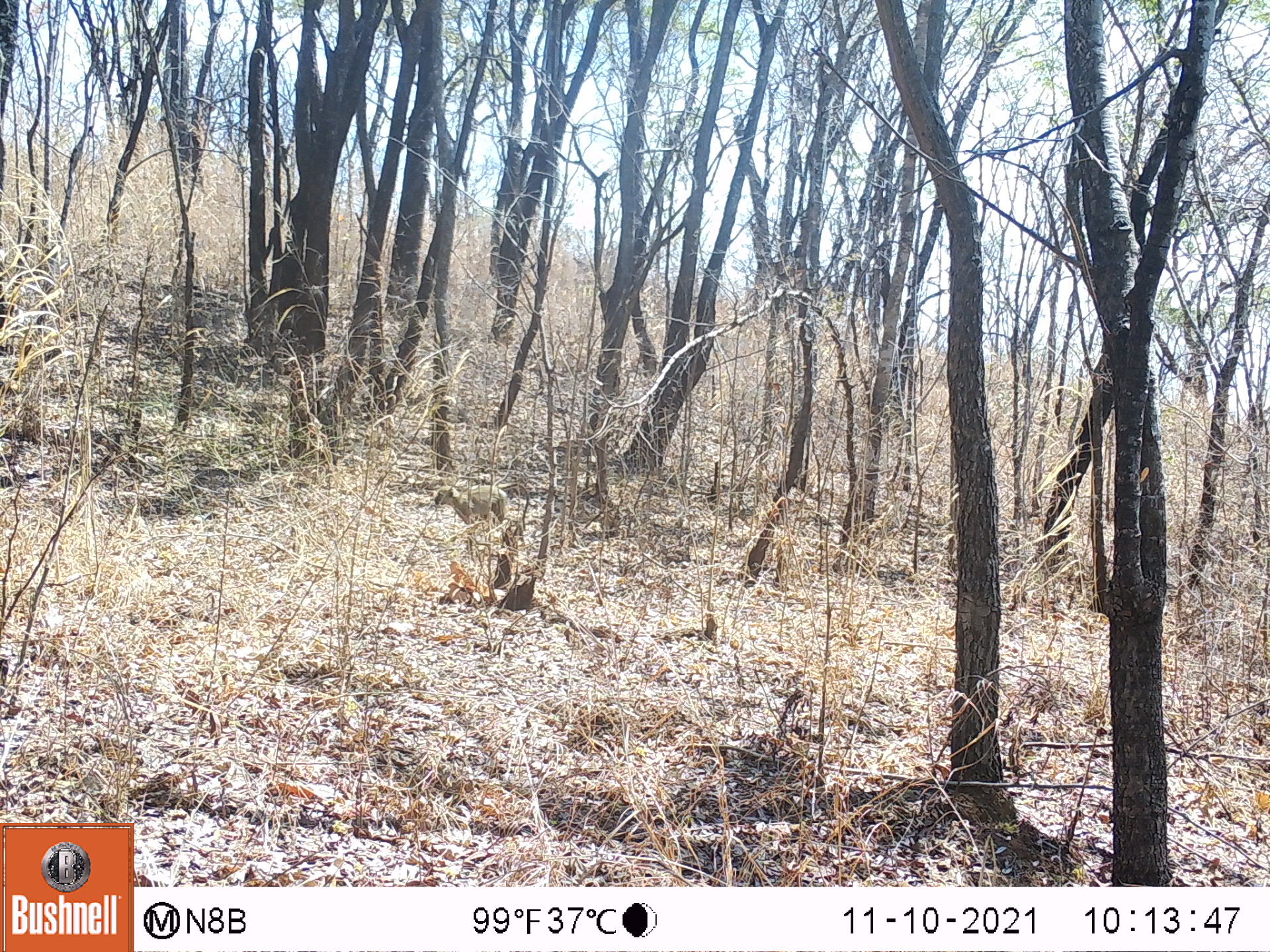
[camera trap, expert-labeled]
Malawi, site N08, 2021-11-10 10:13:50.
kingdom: Animalia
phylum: Chordata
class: Mammalia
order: Primates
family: Cercopithecidae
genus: Papio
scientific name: Papio cynocephalus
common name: yellow baboon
Yellow baboon (Papio cynocephalus), count 1.